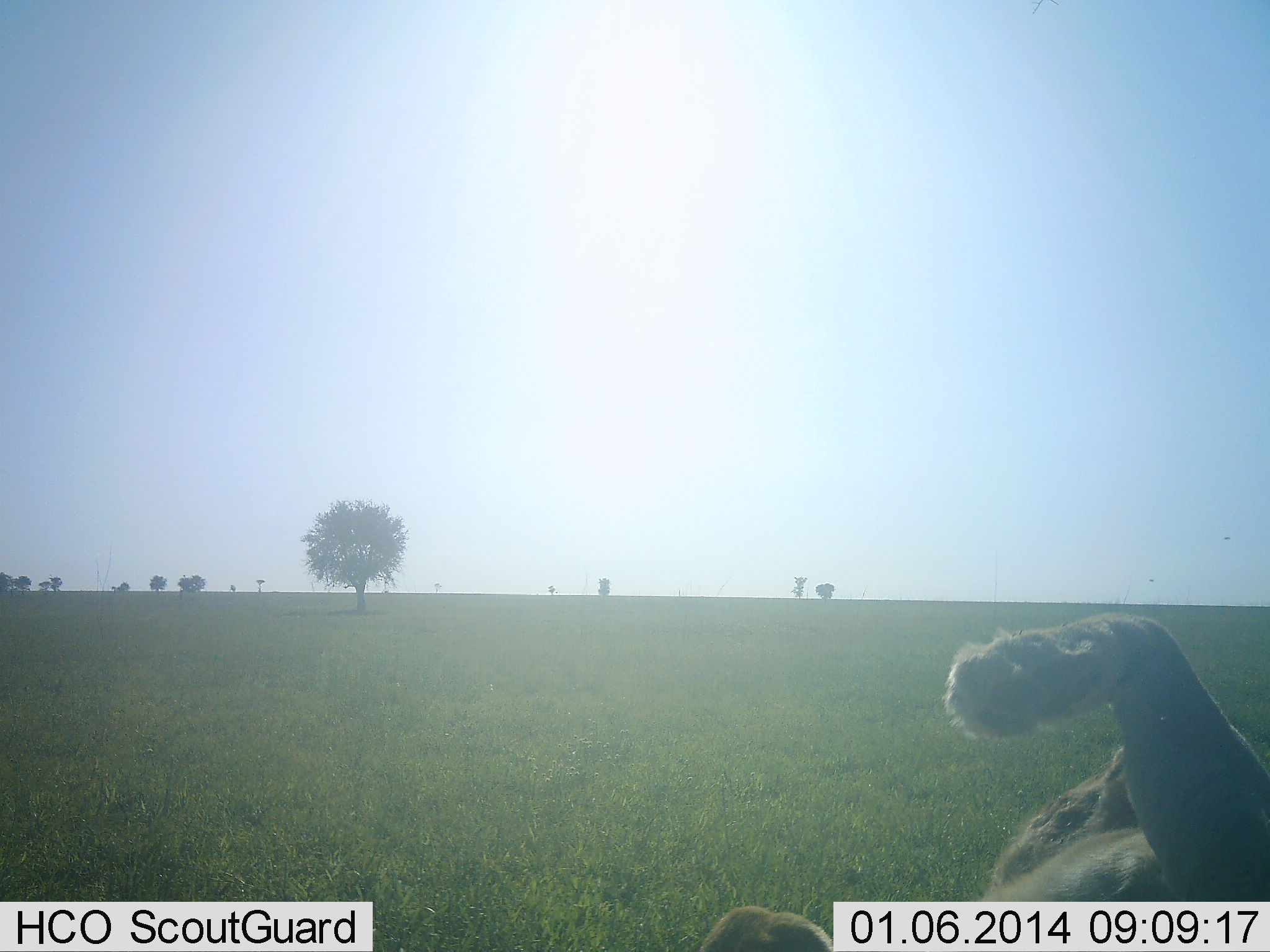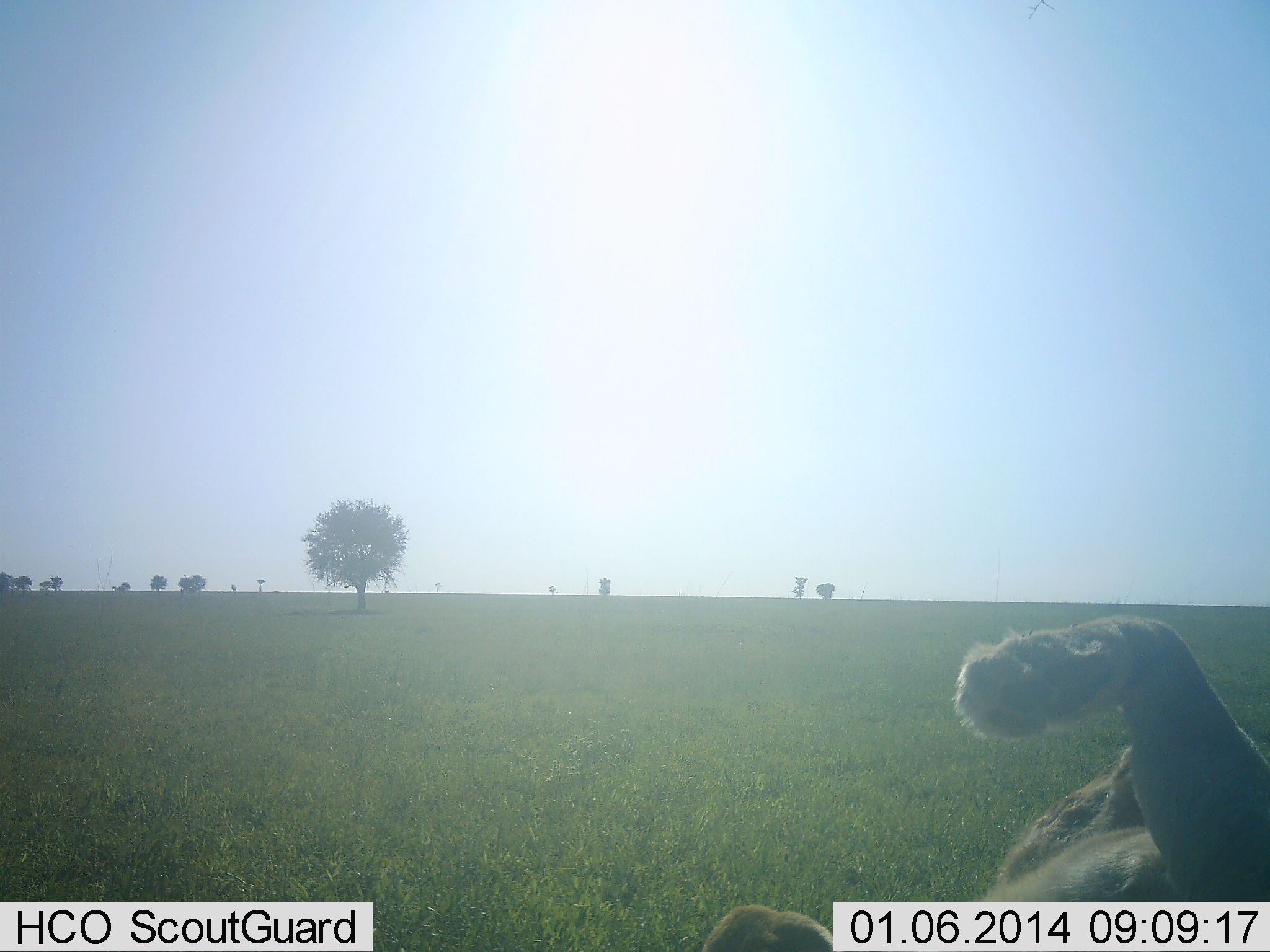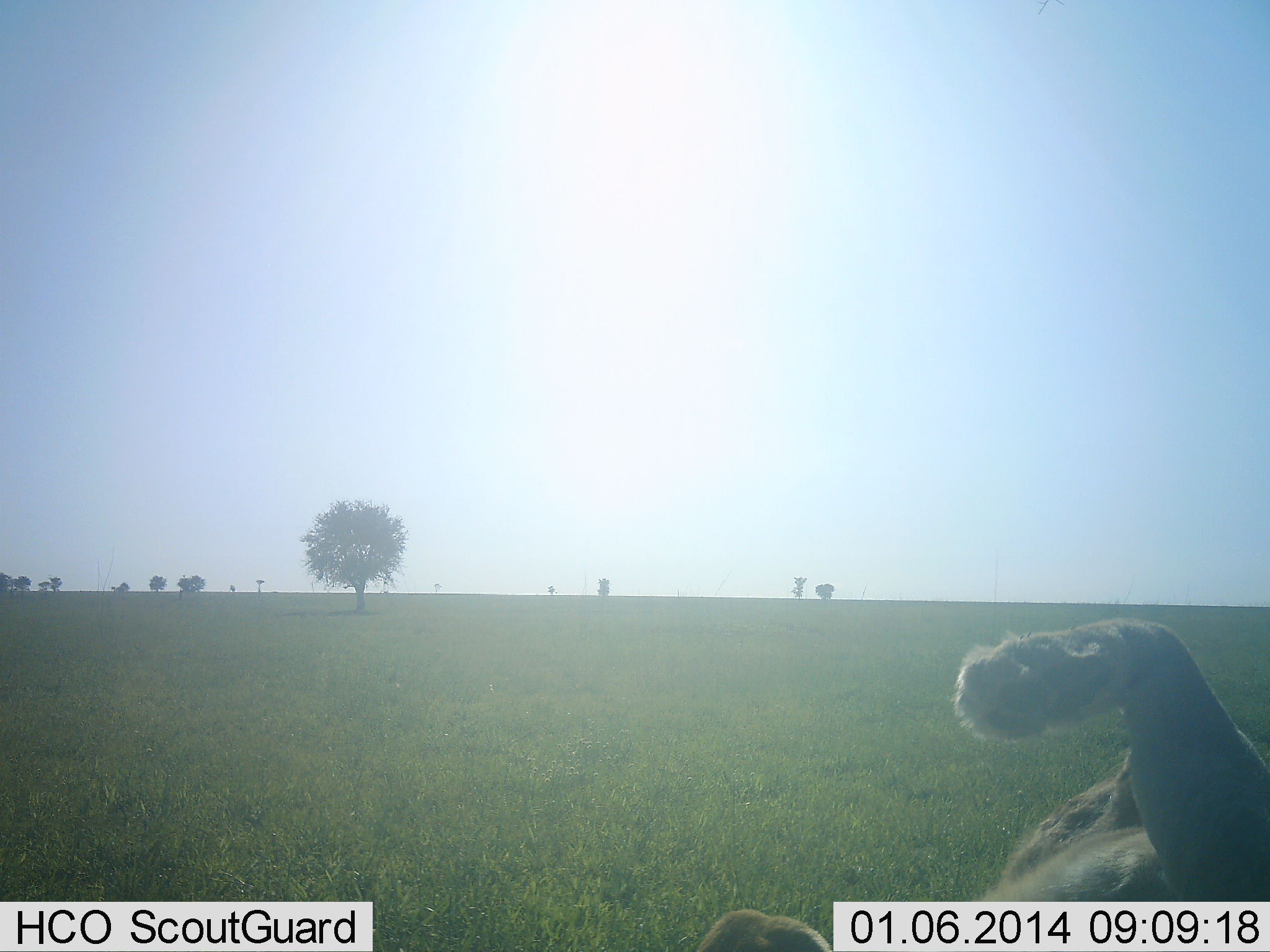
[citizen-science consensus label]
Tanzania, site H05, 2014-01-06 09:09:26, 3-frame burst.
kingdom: Animalia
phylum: Chordata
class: Mammalia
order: Carnivora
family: Felidae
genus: Panthera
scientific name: Panthera leo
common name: lion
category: lionfemale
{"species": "lionfemale (lion) (Panthera leo)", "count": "1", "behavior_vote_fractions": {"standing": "0%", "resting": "100%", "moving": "0%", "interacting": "0%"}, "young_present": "0%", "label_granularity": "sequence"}